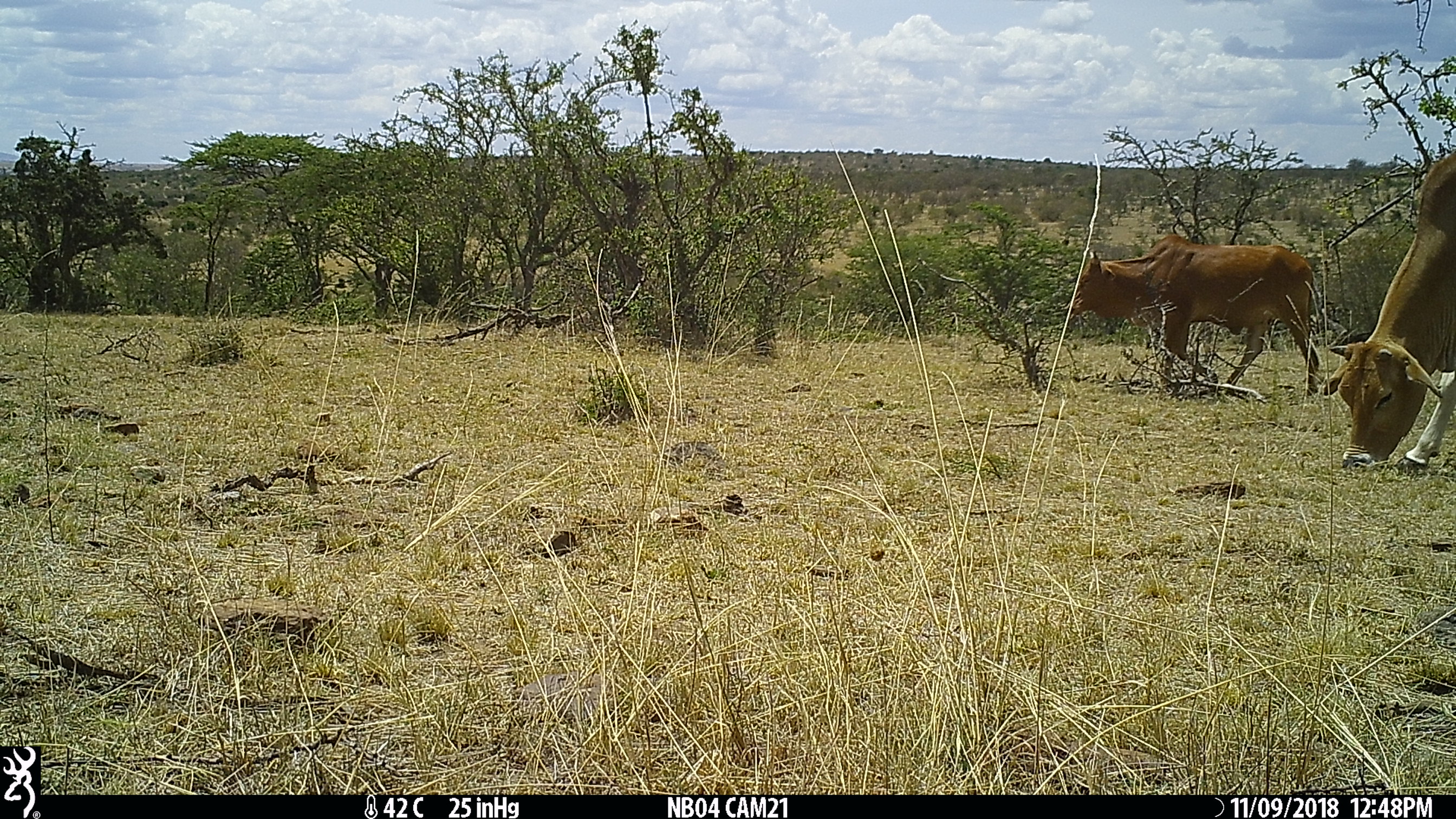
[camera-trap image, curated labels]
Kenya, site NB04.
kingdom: Animalia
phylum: Chordata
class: Mammalia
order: Artiodactyla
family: Bovidae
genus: Bos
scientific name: Bos taurus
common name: cattle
Cattle (Bos taurus).